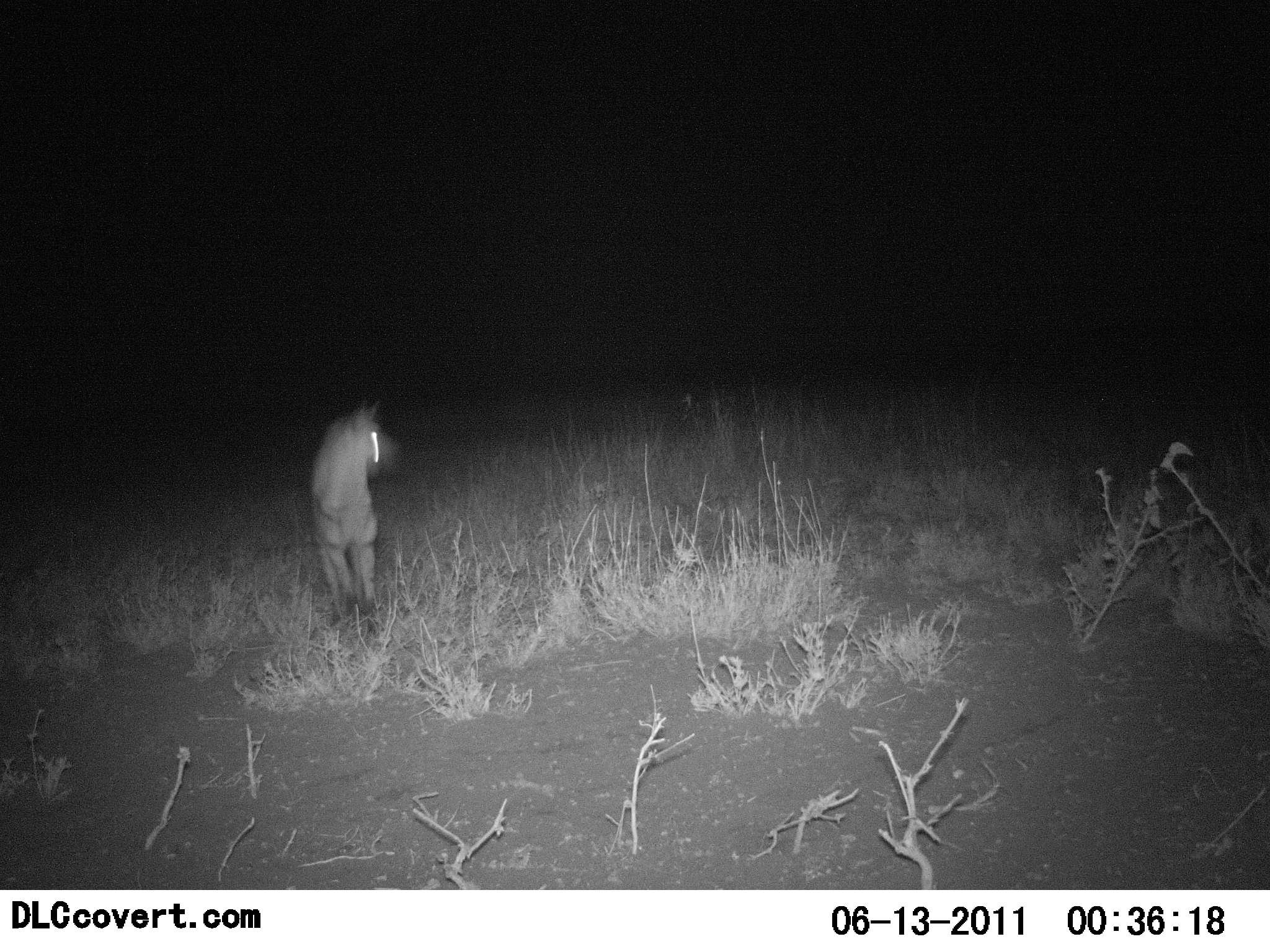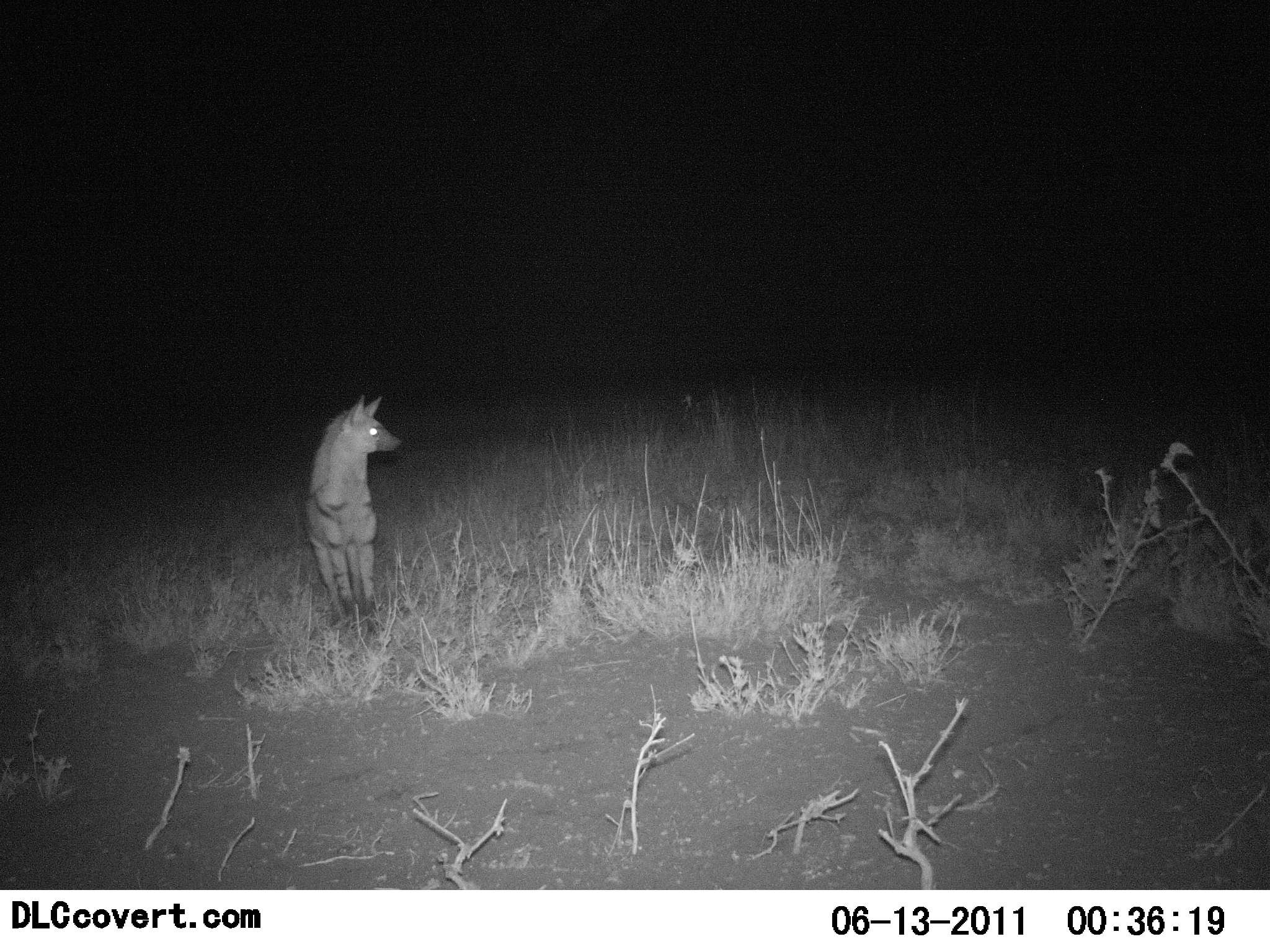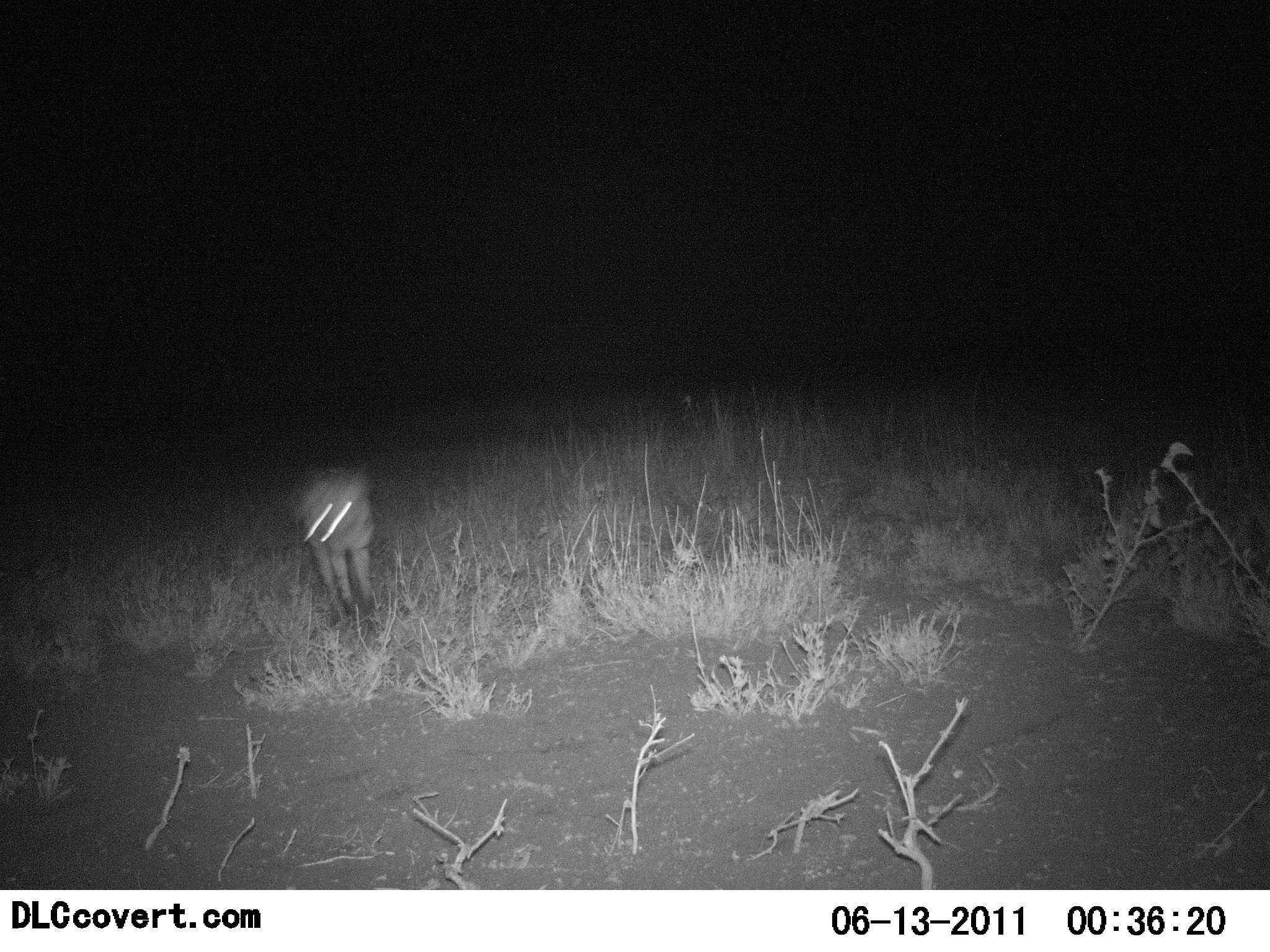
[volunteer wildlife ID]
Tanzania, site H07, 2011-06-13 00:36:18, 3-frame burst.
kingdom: Animalia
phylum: Chordata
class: Mammalia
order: Carnivora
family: Hyaenidae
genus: Hyaena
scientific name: Hyaena hyaena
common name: striped hyena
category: hyenastriped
Hyenastriped (striped hyena) (Hyaena hyaena), count 1. Behavior (volunteer vote fractions): standing 80%, resting 0%, moving 20%, interacting 0%. Young present (vote fraction): 0%. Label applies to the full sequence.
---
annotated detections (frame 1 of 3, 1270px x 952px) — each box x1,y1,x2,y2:
animal: 310,398,400,639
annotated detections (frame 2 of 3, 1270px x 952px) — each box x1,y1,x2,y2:
animal: 301,392,405,634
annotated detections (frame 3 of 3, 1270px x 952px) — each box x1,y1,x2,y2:
animal: 299,464,375,633